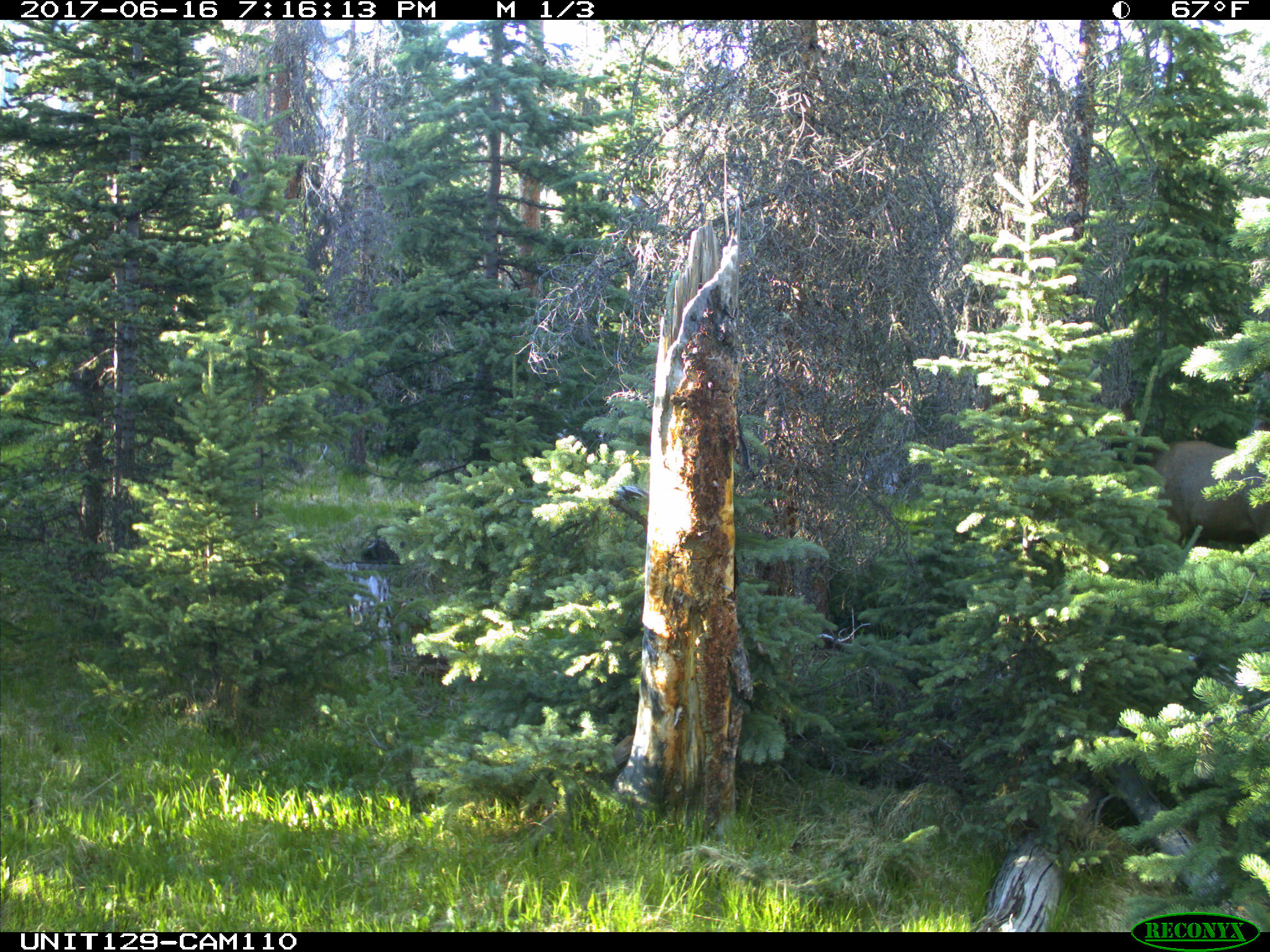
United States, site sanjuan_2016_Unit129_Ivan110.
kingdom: Animalia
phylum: Chordata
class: Mammalia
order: Artiodactyla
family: Cervidae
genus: Cervus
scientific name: Cervus elaphus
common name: red deer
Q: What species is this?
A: Cervus elaphus (red deer).